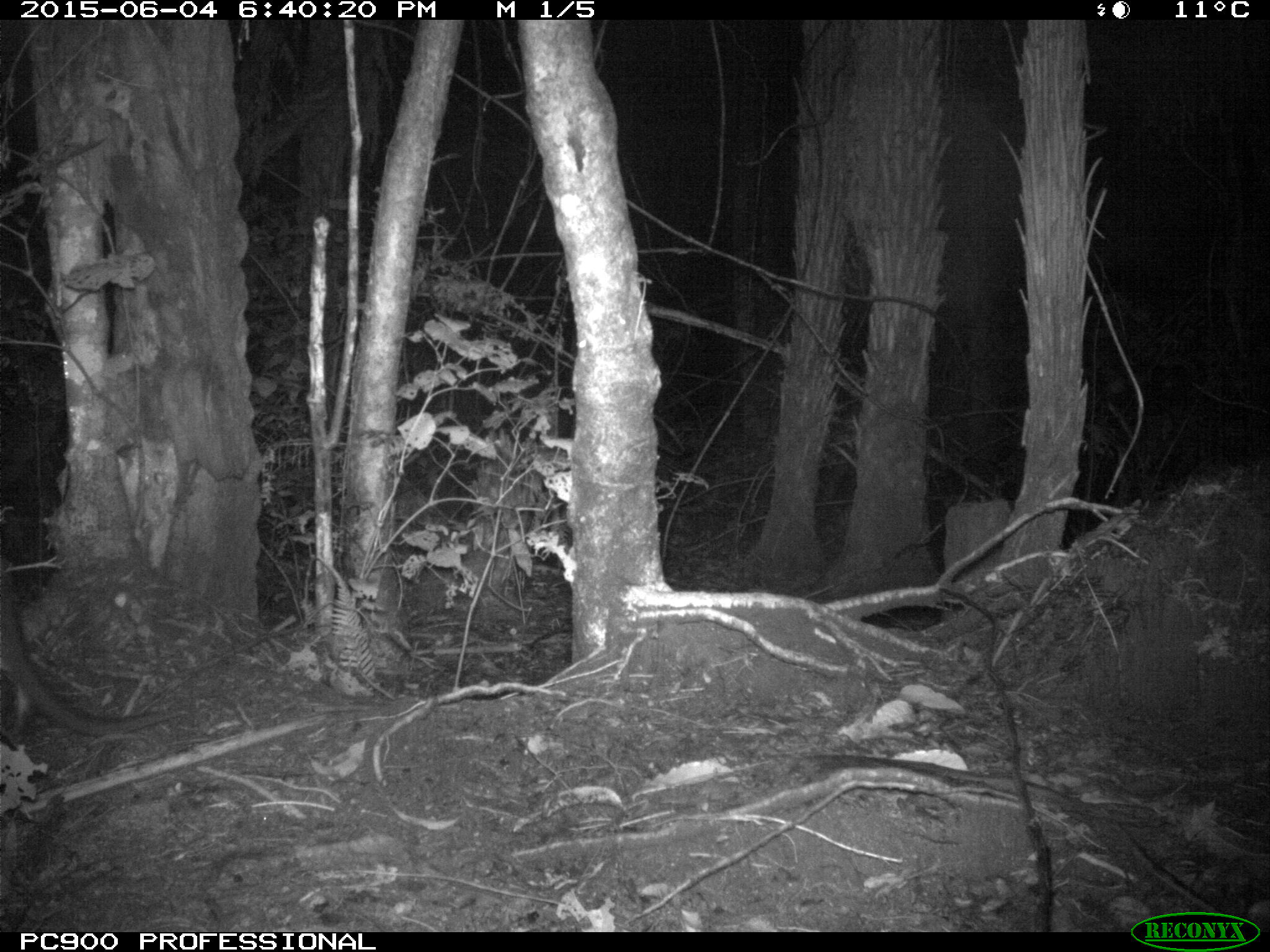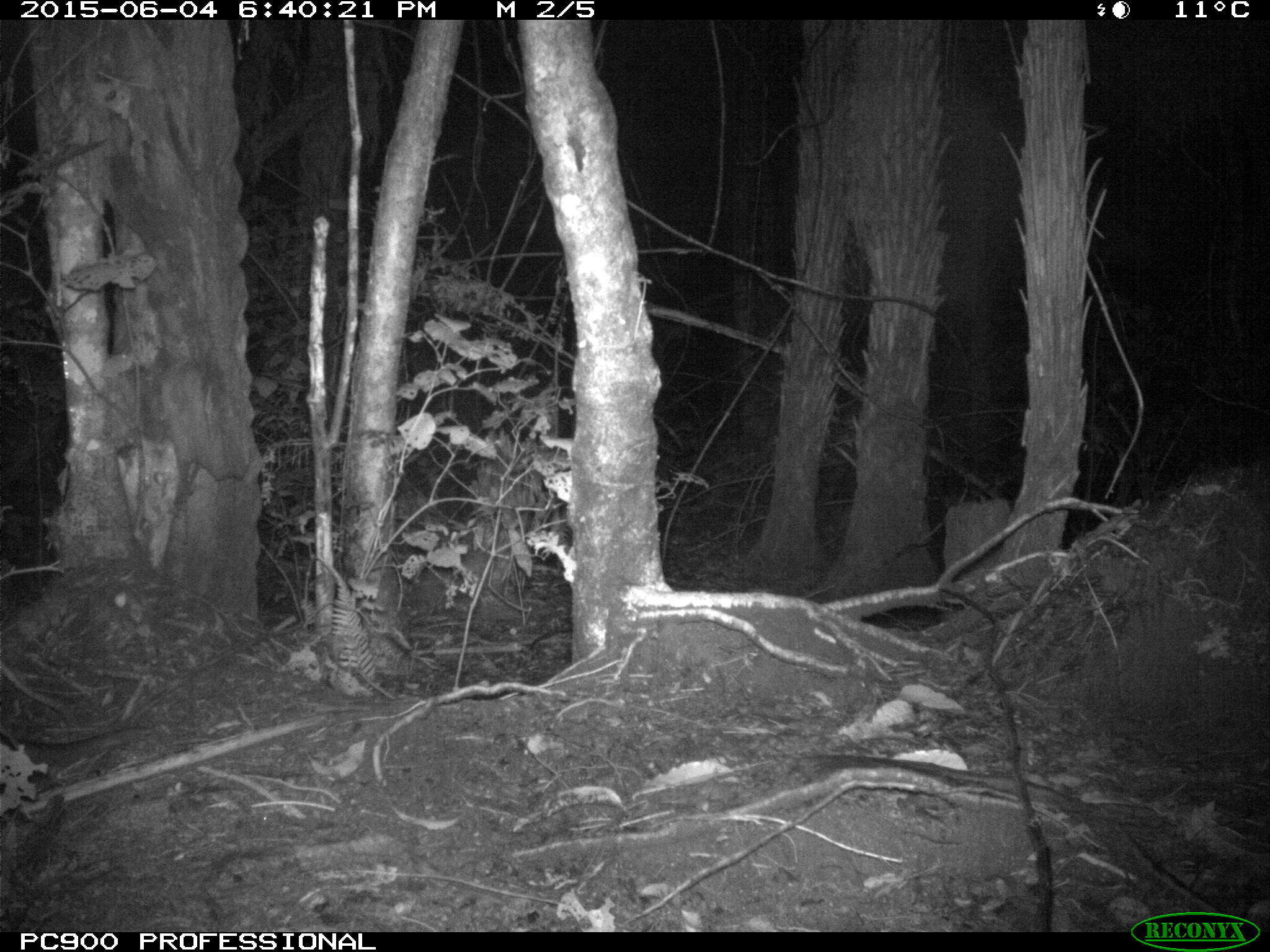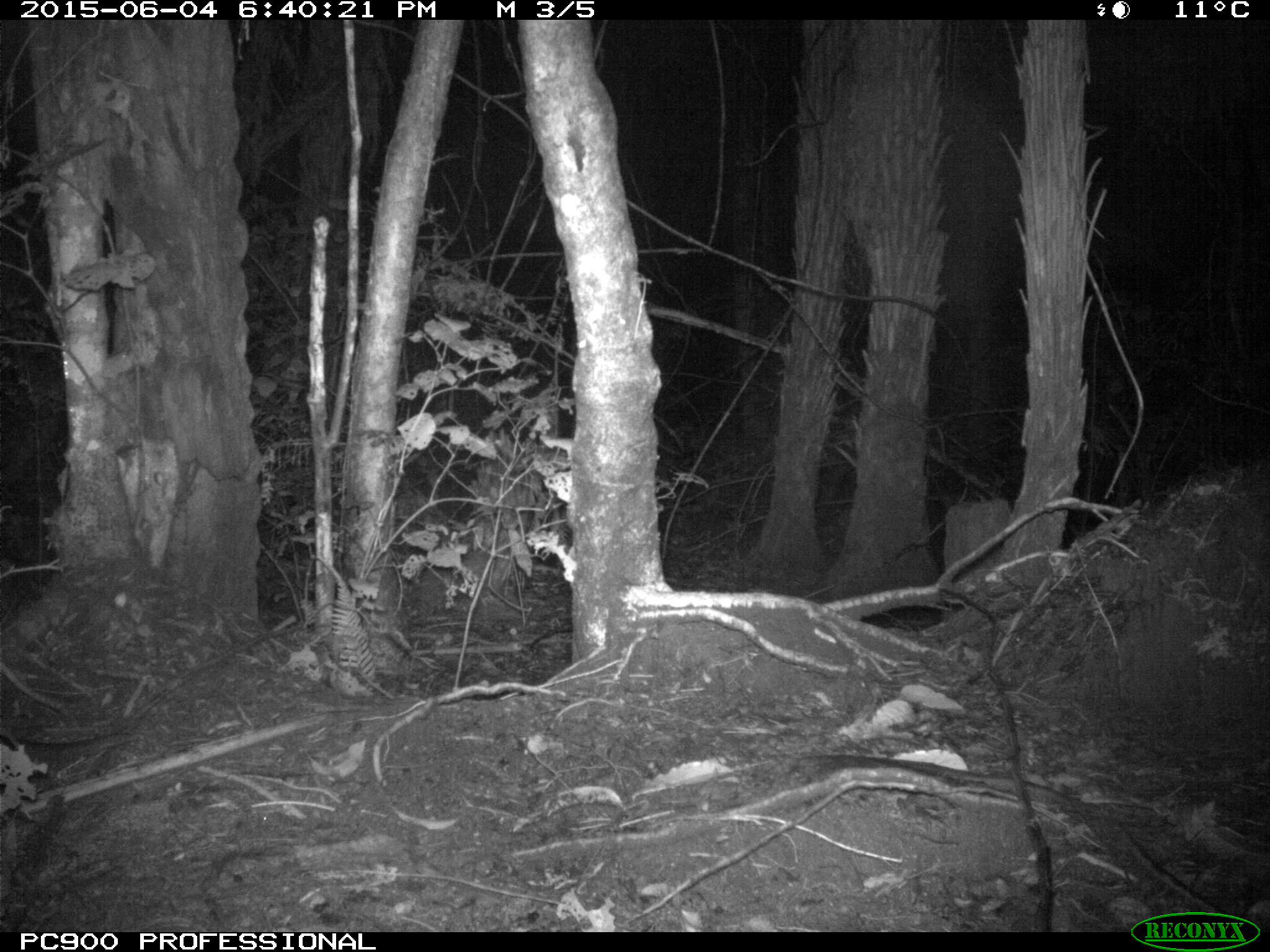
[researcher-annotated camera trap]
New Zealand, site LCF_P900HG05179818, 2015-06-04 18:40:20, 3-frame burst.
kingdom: Animalia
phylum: Chordata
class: Mammalia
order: Diprotodontia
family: Macropodidae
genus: Notamacropus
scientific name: Notamacropus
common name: wallaby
Wallaby (Notamacropus).